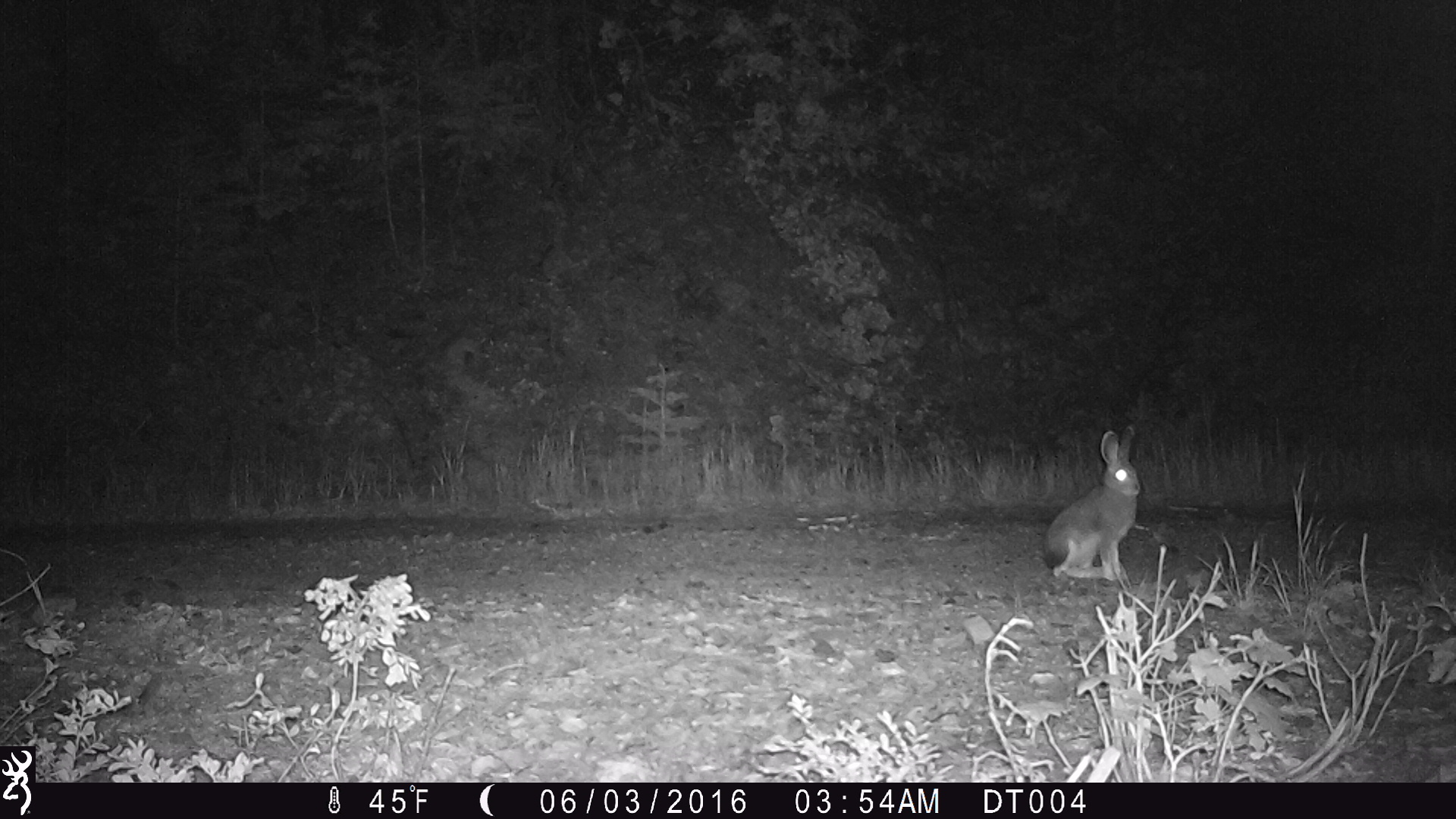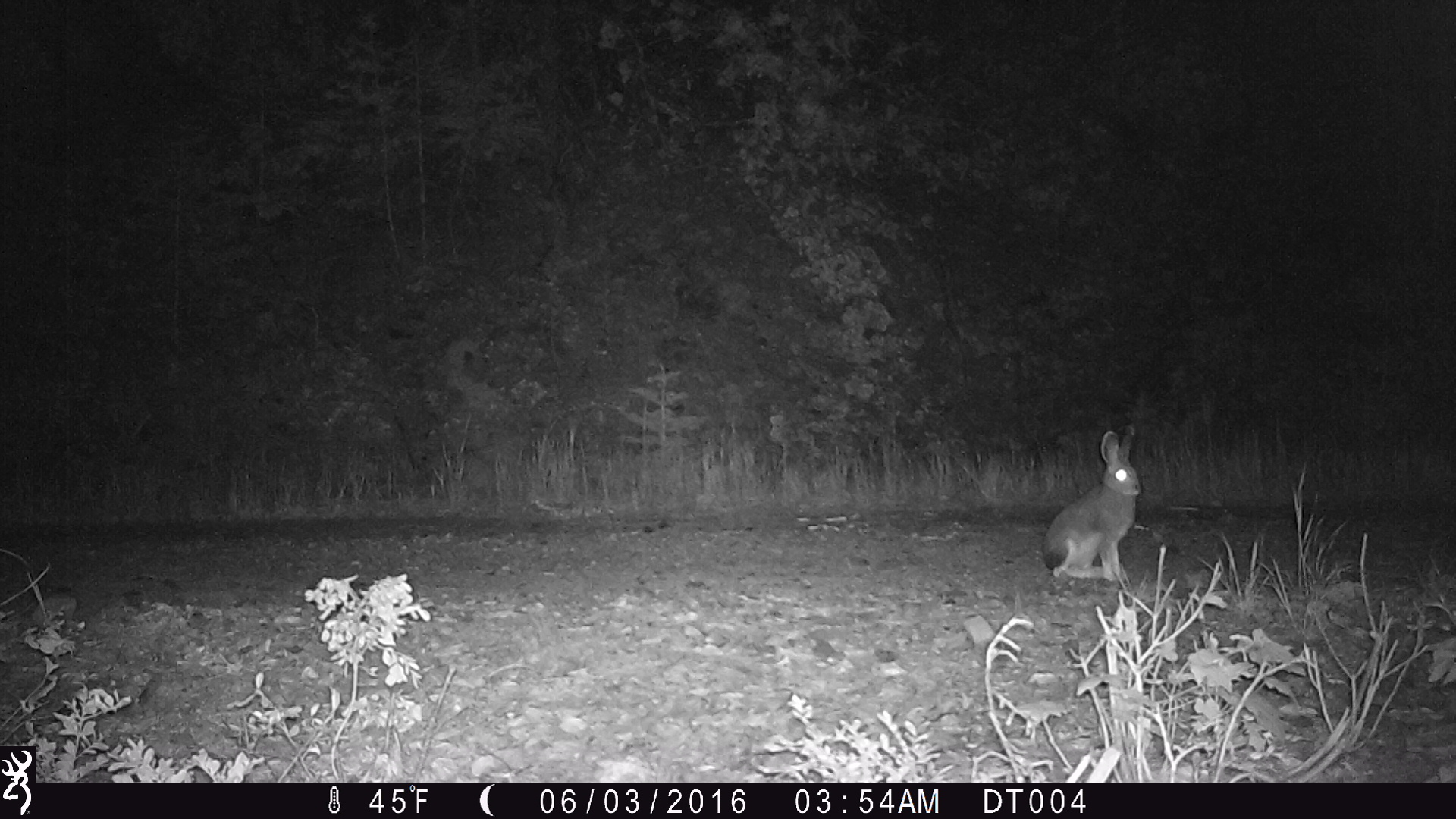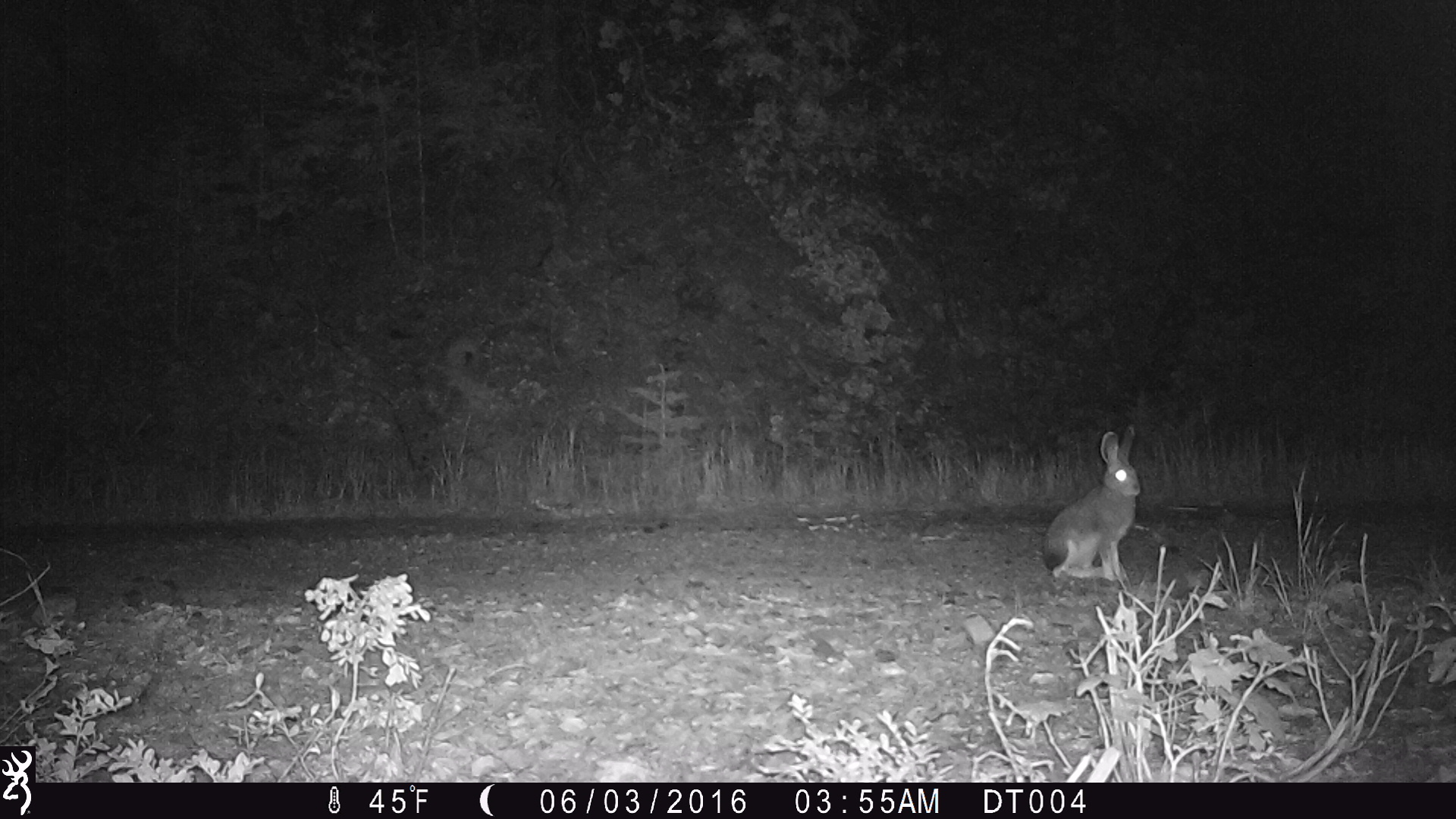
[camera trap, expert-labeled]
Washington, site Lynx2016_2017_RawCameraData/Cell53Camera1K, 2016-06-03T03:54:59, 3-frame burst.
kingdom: Animalia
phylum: Chordata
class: Mammalia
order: Lagomorpha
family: Leporidae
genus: Lepus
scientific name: Lepus americanus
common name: snowshoe hare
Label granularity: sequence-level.